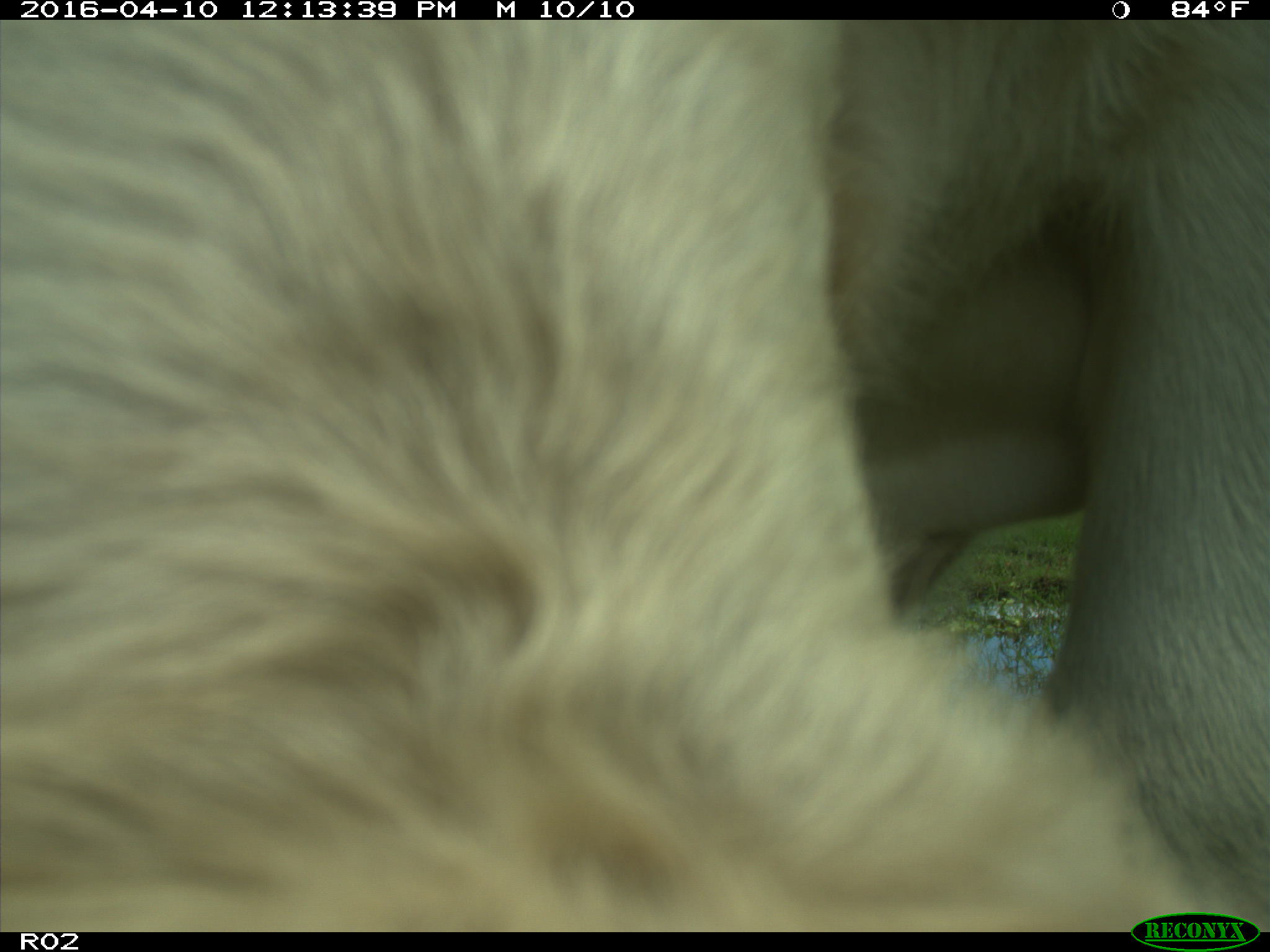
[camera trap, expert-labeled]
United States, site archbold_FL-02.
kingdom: Animalia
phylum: Chordata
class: Mammalia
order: Artiodactyla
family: Bovidae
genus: Bos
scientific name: Bos taurus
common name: domestic cow